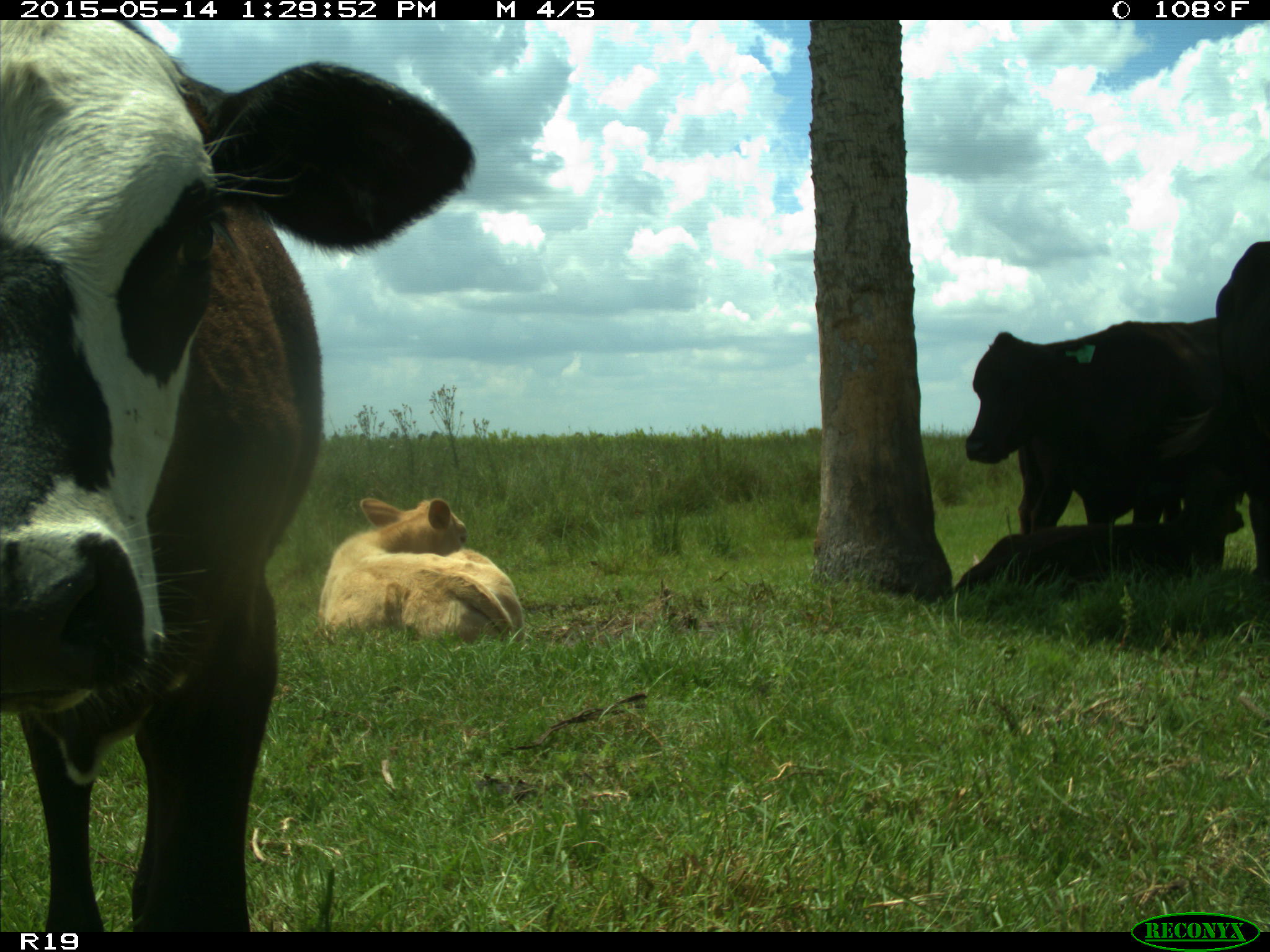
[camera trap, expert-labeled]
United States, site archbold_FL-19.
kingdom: Animalia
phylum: Chordata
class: Mammalia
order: Artiodactyla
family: Bovidae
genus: Bos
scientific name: Bos taurus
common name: domestic cow